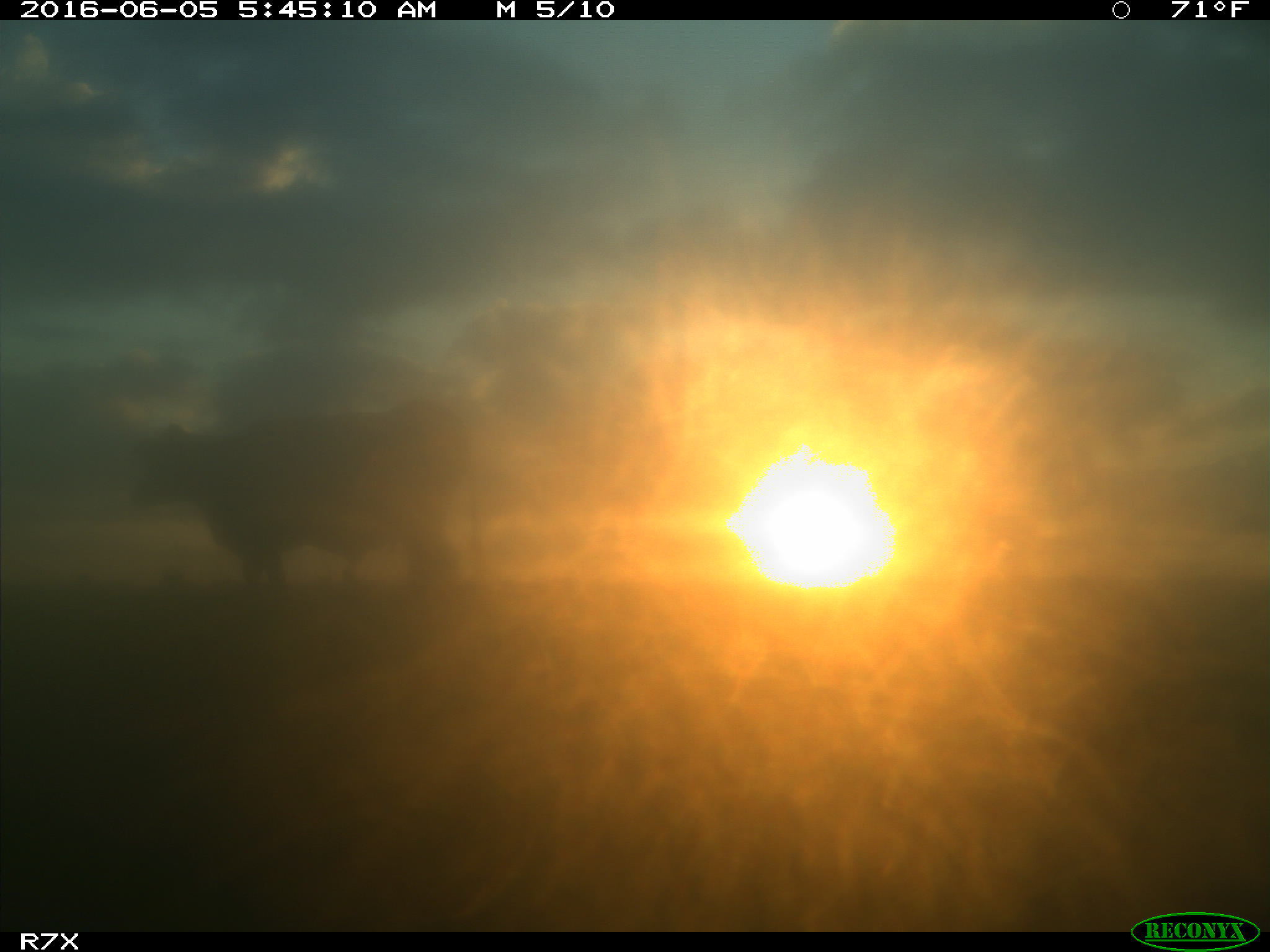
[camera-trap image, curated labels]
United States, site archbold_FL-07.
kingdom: Animalia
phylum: Chordata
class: Mammalia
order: Artiodactyla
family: Bovidae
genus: Bos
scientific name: Bos taurus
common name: domestic cow